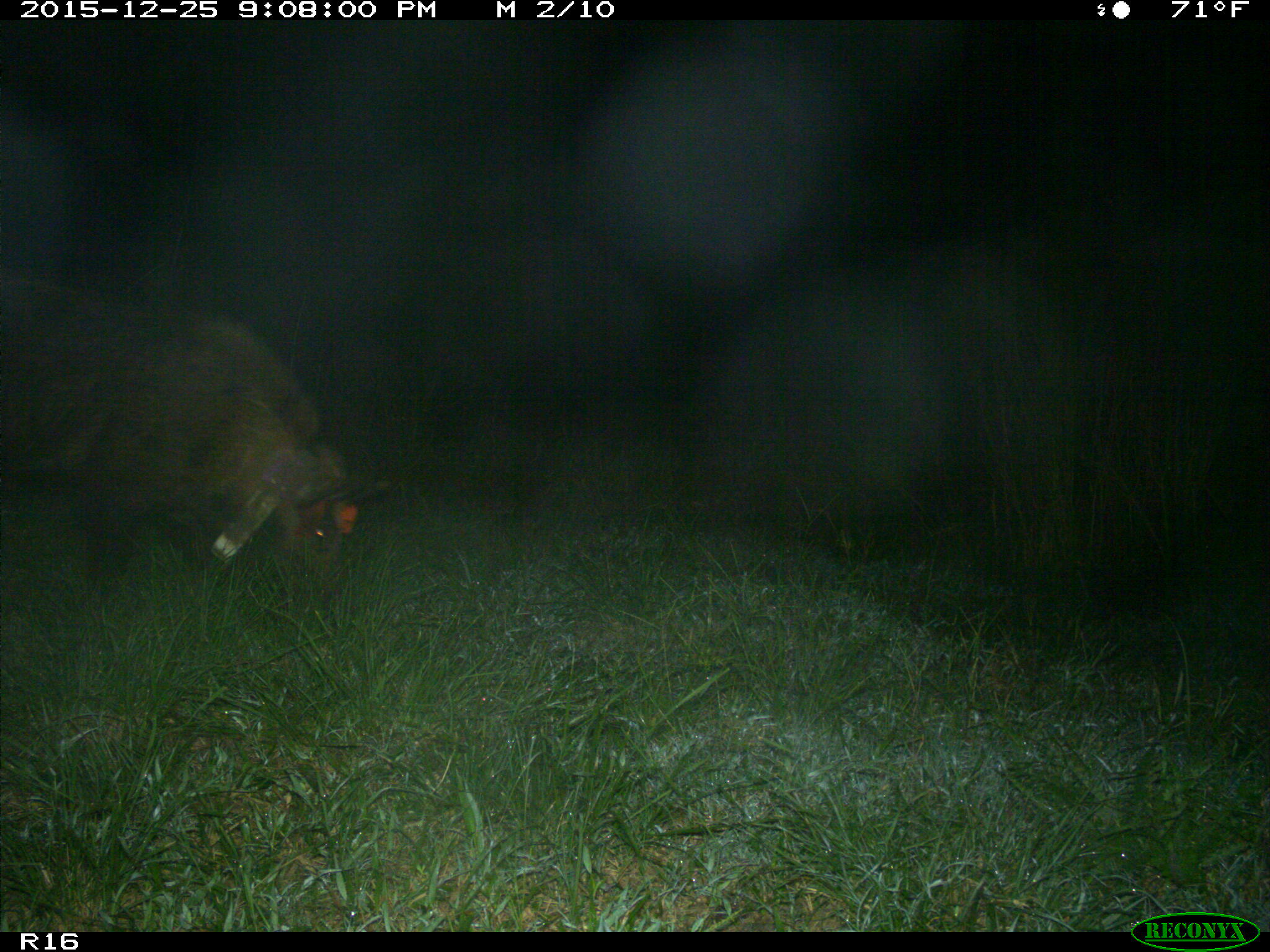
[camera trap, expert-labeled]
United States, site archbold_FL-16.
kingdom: Animalia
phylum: Chordata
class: Mammalia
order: Artiodactyla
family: Suidae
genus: Sus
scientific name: Sus scrofa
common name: wild boar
Sus scrofa (wild boar).